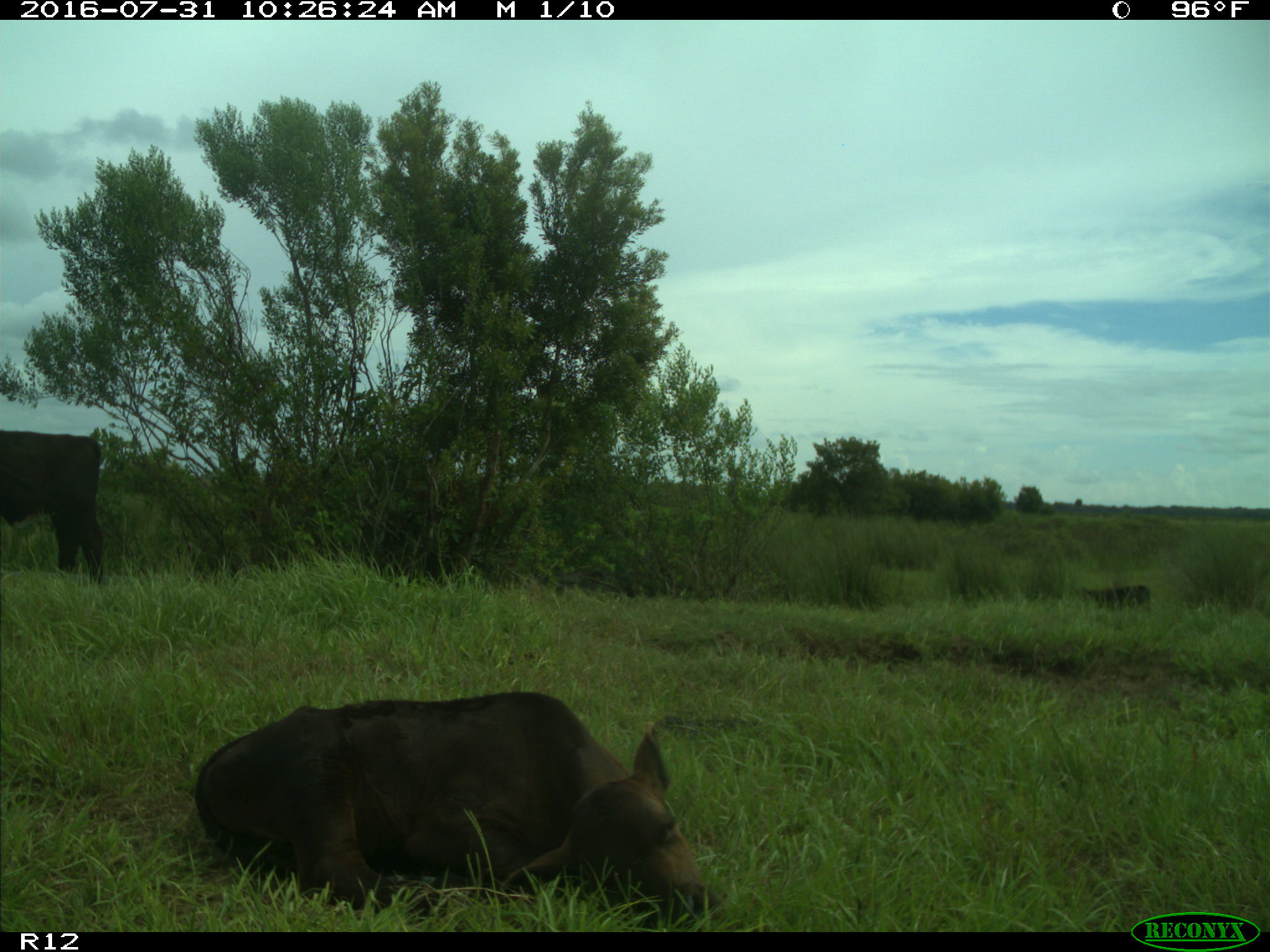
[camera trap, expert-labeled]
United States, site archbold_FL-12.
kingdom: Animalia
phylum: Chordata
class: Mammalia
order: Artiodactyla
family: Bovidae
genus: Bos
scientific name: Bos taurus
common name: domestic cow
Bos taurus (domestic cow).